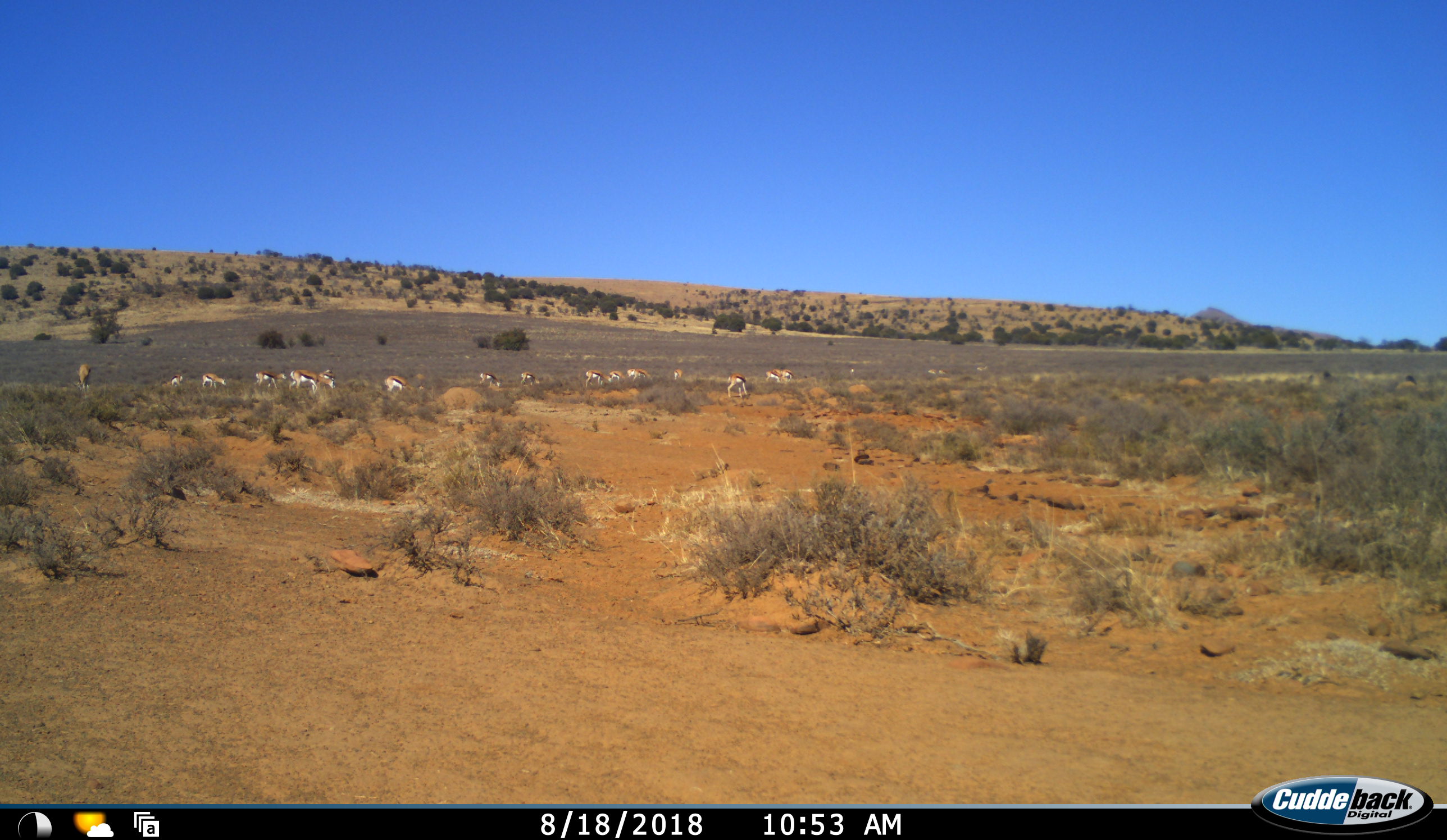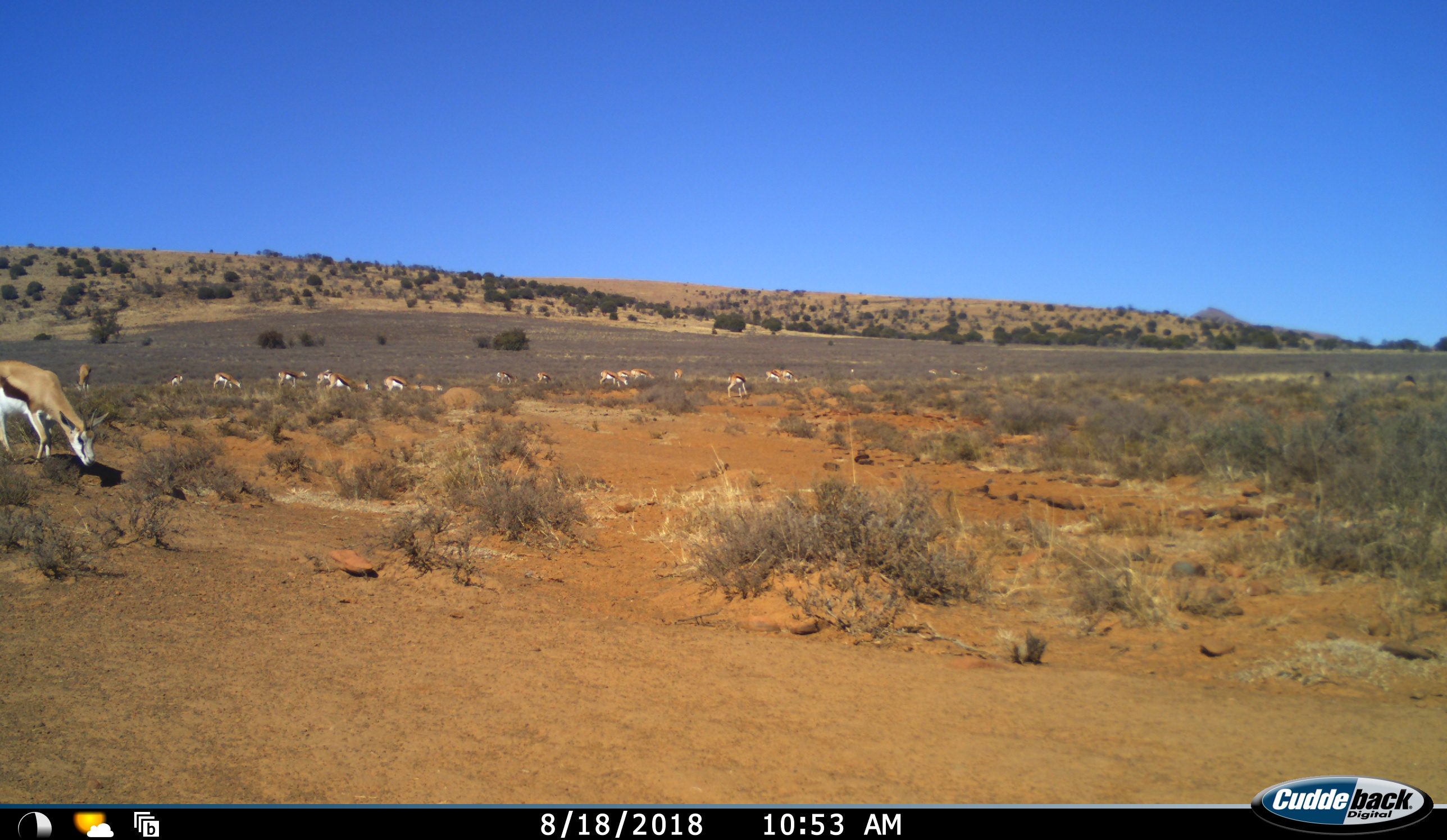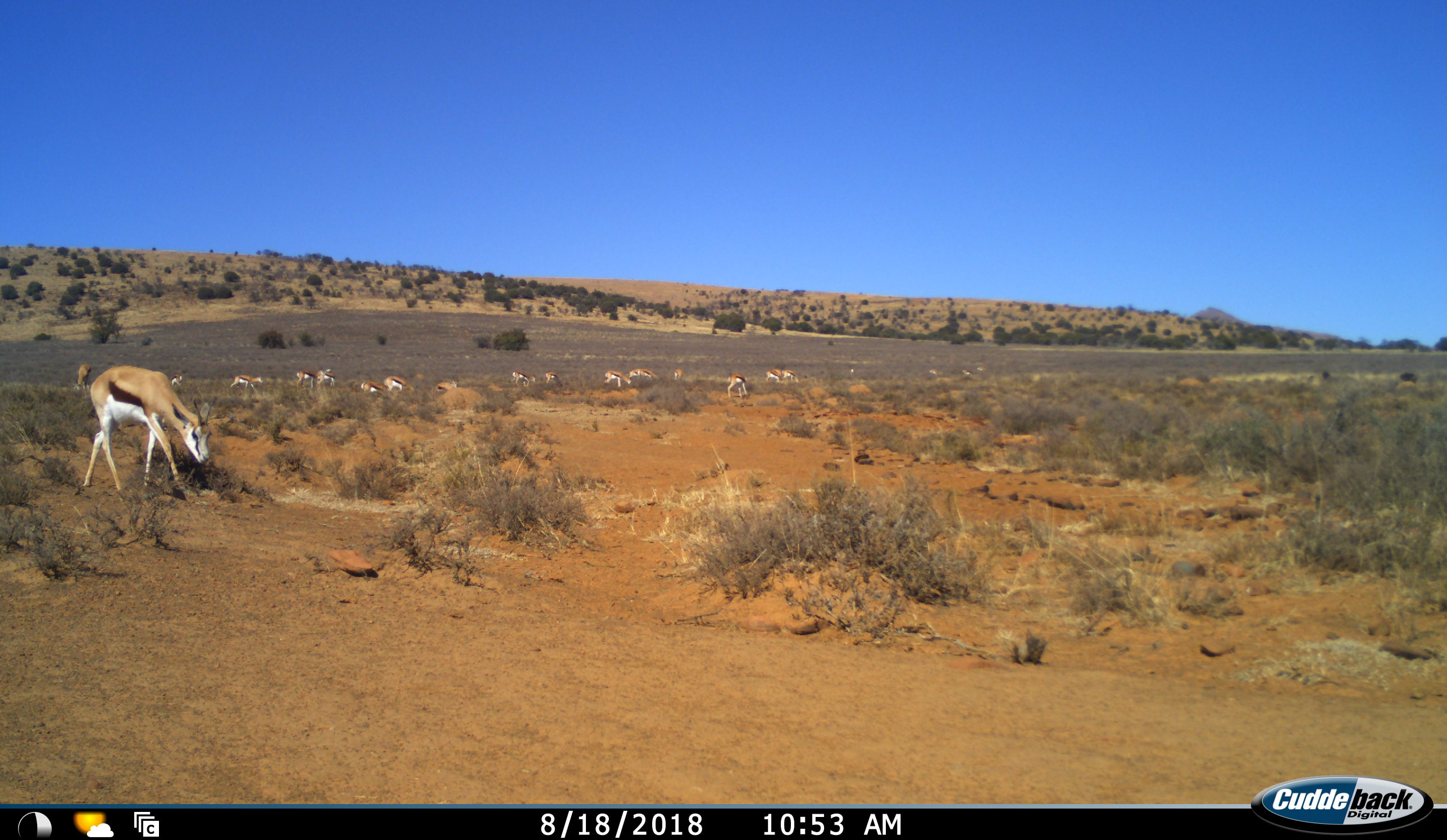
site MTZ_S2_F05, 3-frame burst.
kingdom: Animalia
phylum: Chordata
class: Mammalia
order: Artiodactyla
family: Bovidae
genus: Antidorcas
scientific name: Antidorcas marsupialis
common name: springbok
Springbok (Antidorcas marsupialis), count 11-50. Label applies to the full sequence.